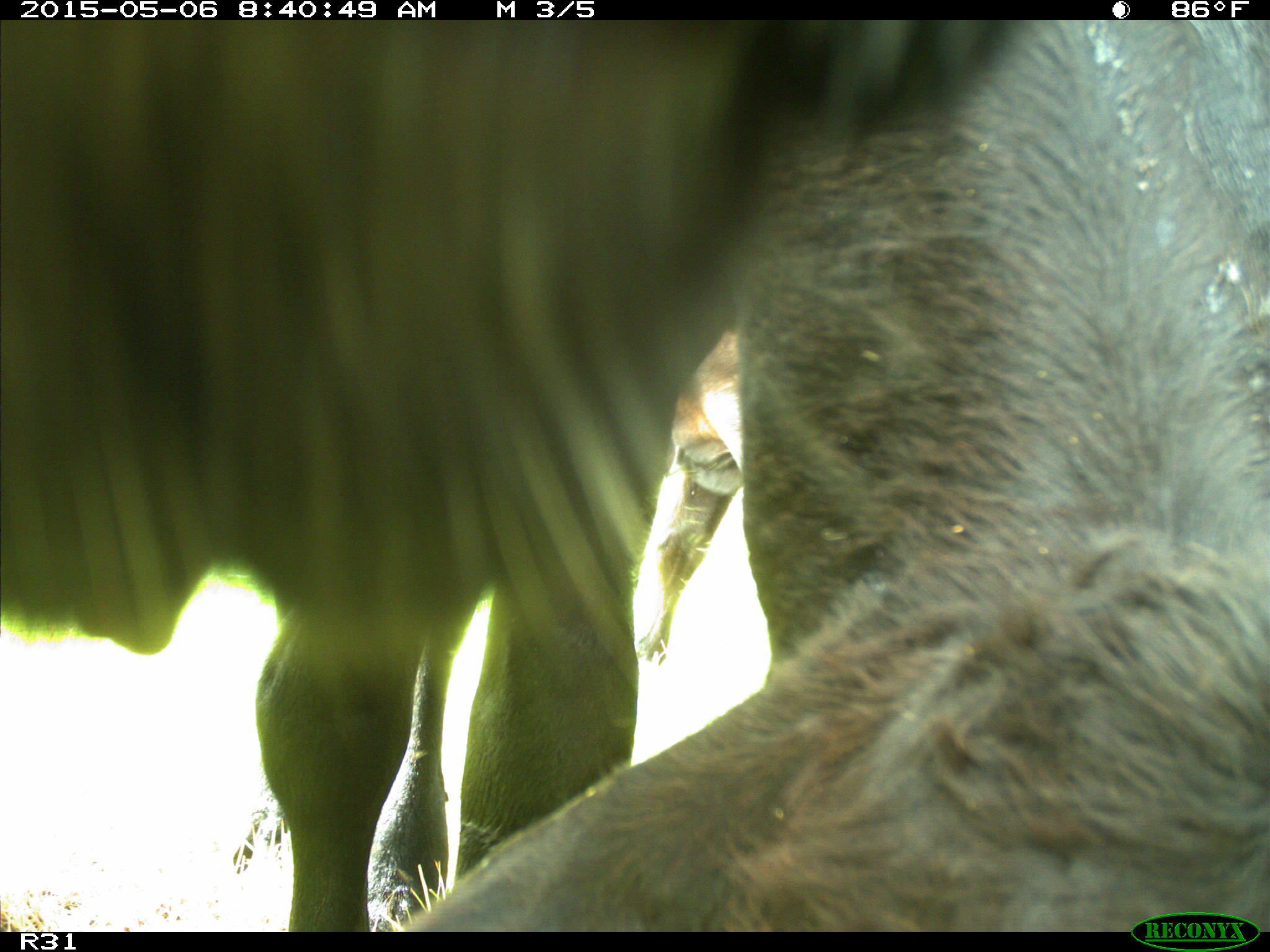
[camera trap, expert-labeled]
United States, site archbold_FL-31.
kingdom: Animalia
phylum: Chordata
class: Mammalia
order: Artiodactyla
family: Bovidae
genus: Bos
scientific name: Bos taurus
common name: domestic cow